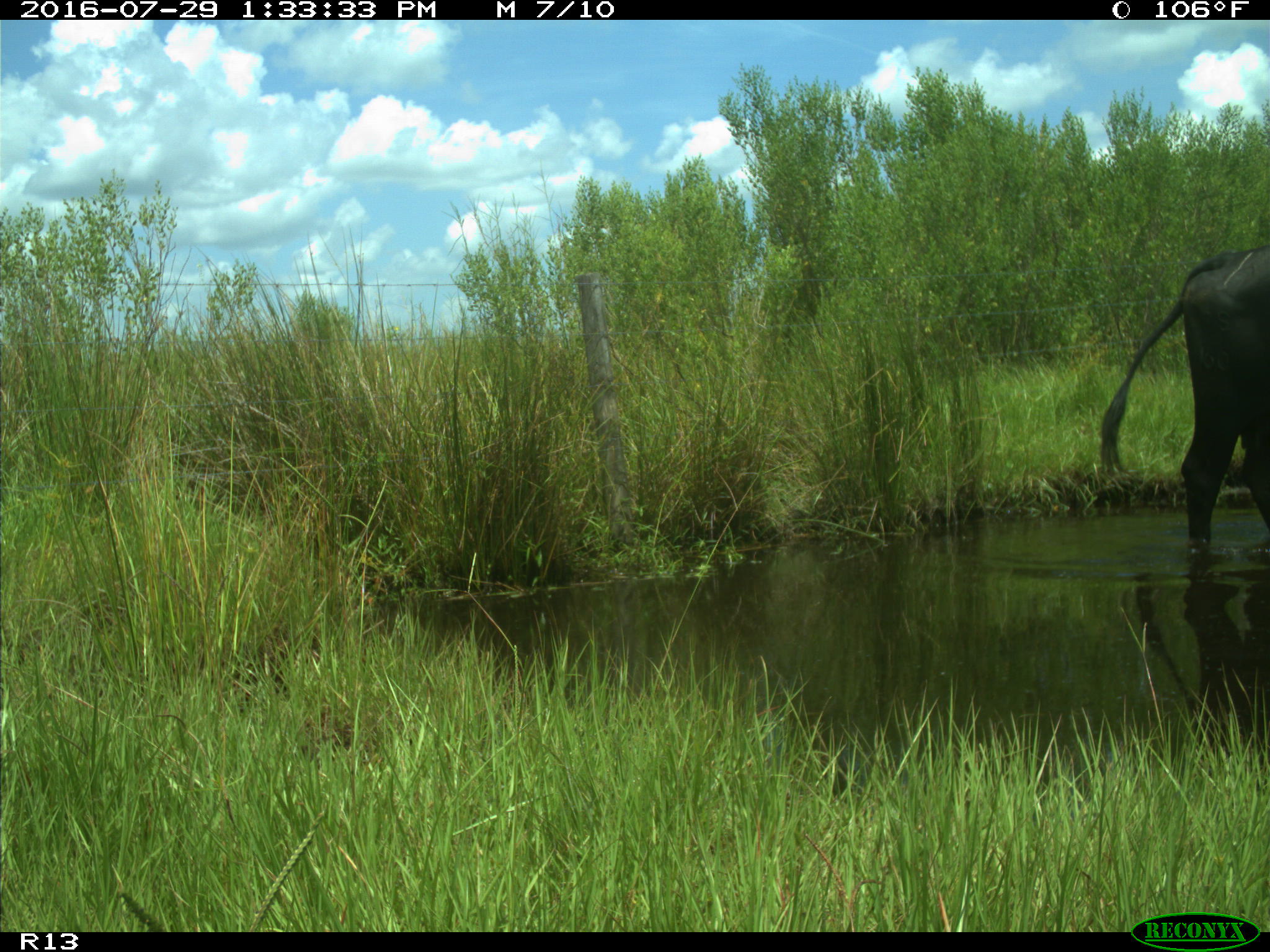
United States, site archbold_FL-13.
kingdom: Animalia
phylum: Chordata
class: Mammalia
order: Artiodactyla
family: Bovidae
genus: Bos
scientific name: Bos taurus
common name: domestic cow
Bos taurus (domestic cow).